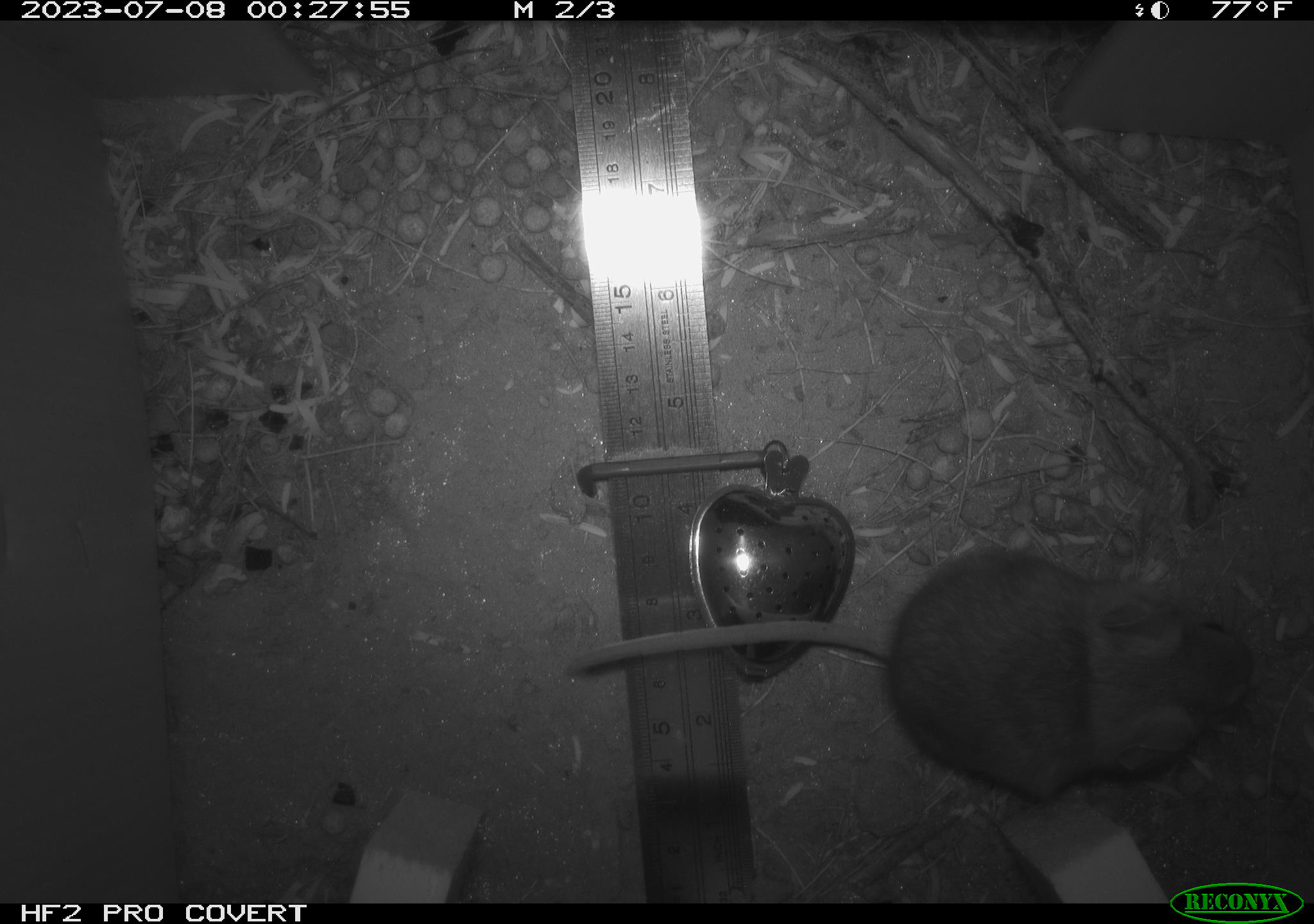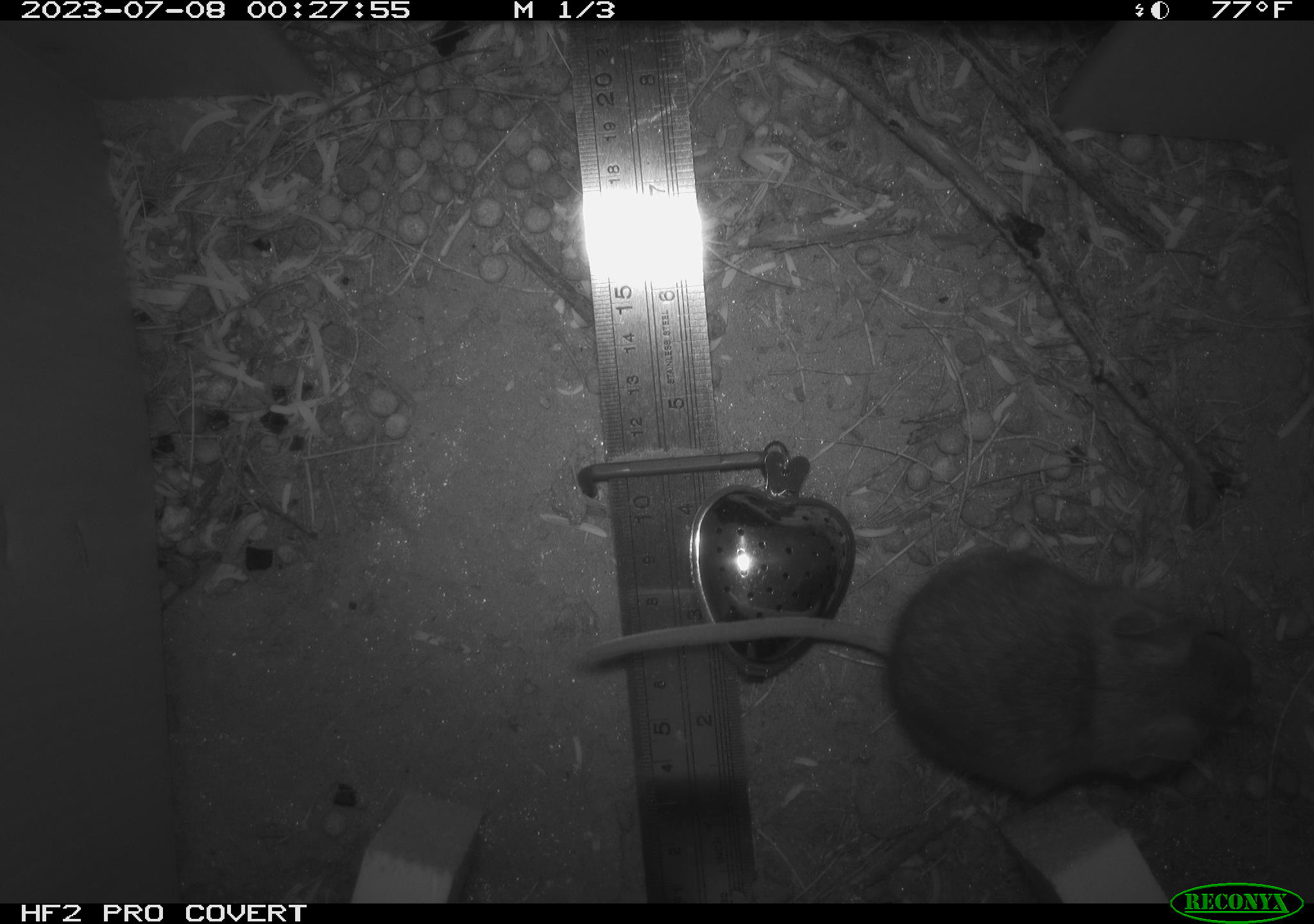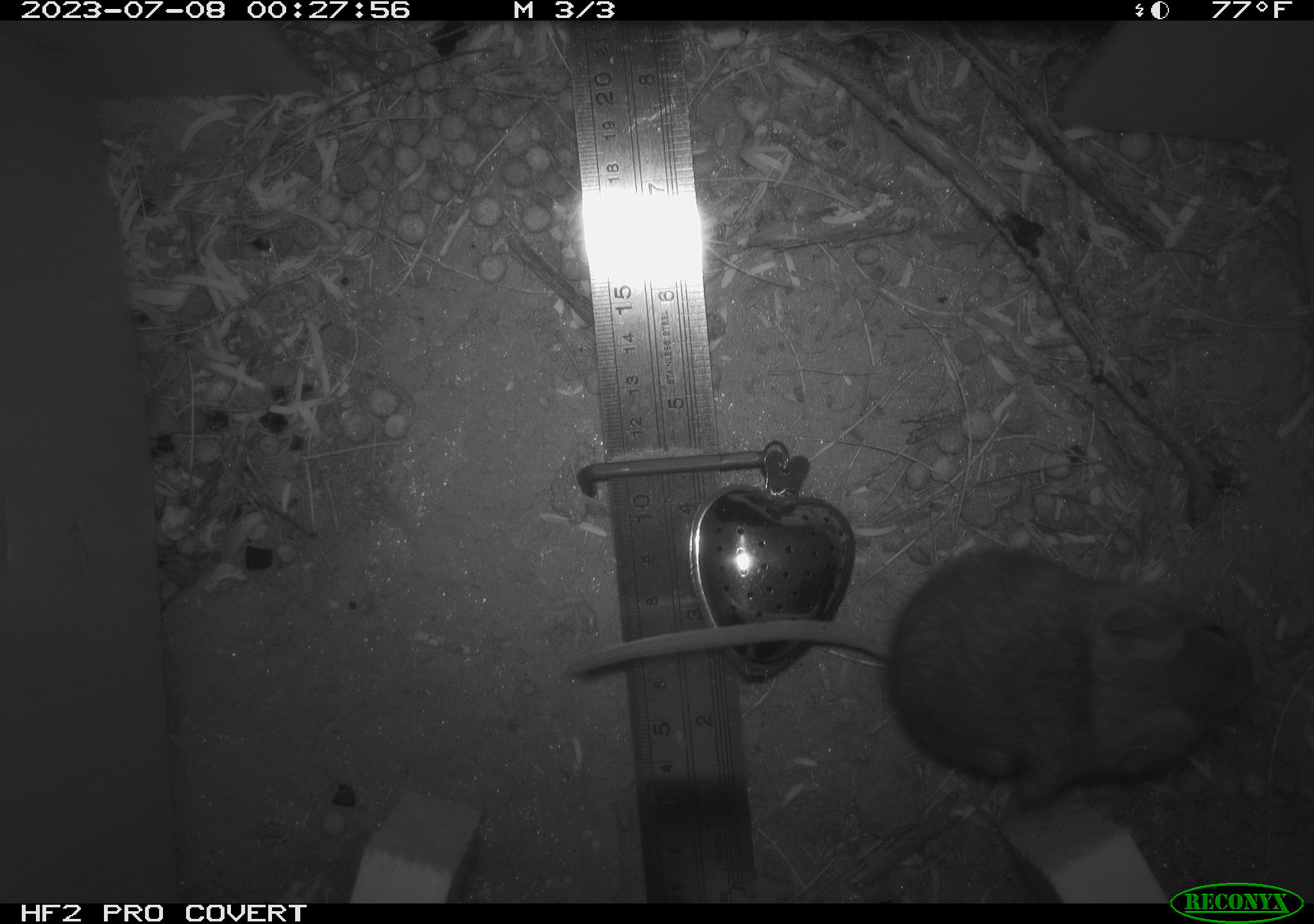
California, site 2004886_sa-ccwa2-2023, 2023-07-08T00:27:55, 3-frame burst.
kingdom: Animalia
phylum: Chordata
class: Mammalia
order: Rodentia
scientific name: Rodentia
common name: mouse species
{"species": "mouse species (Rodentia)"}